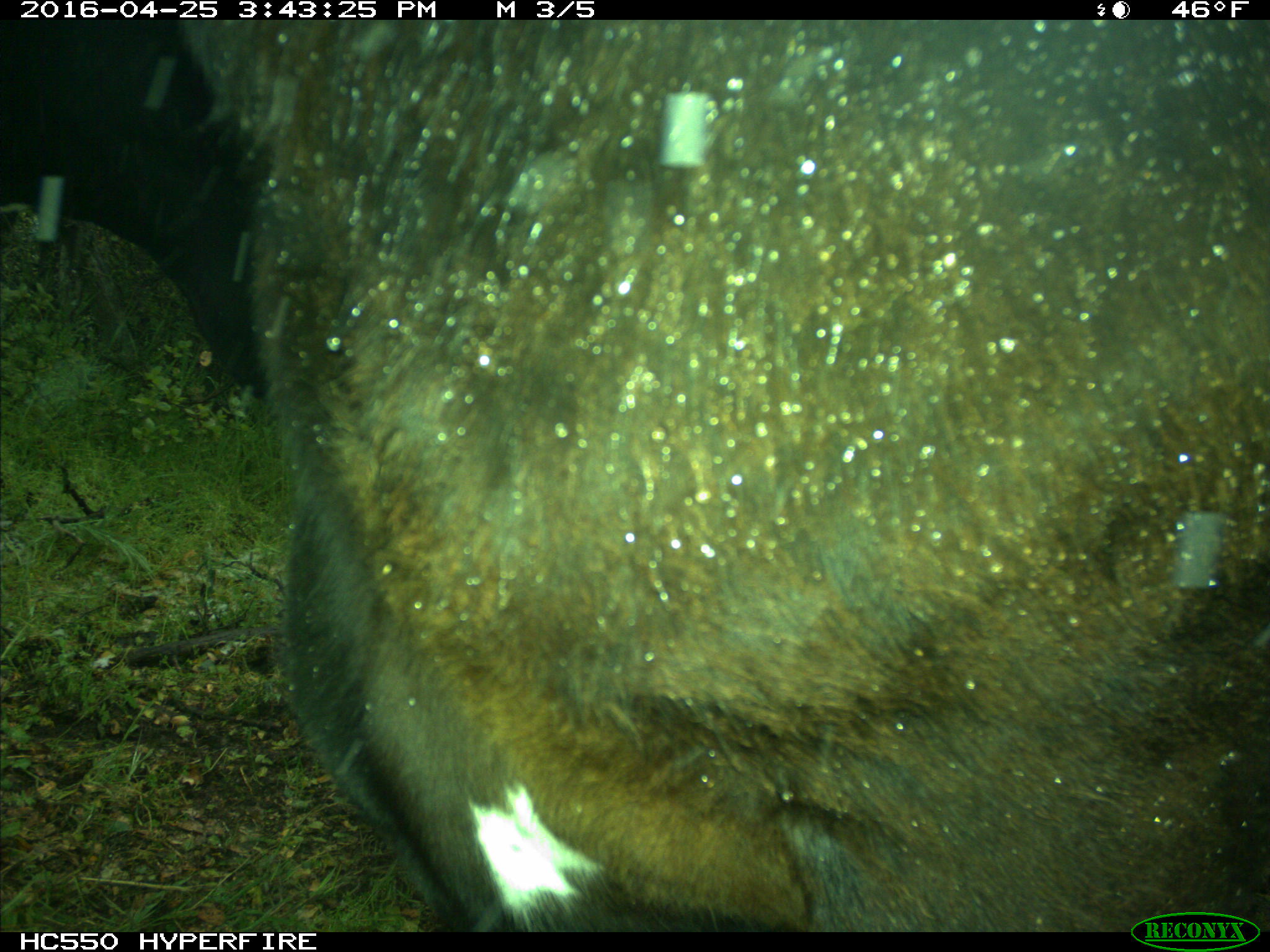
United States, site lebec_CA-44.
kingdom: Animalia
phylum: Chordata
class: Mammalia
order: Artiodactyla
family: Bovidae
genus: Bos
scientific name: Bos taurus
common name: domestic cow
Bos taurus (domestic cow).